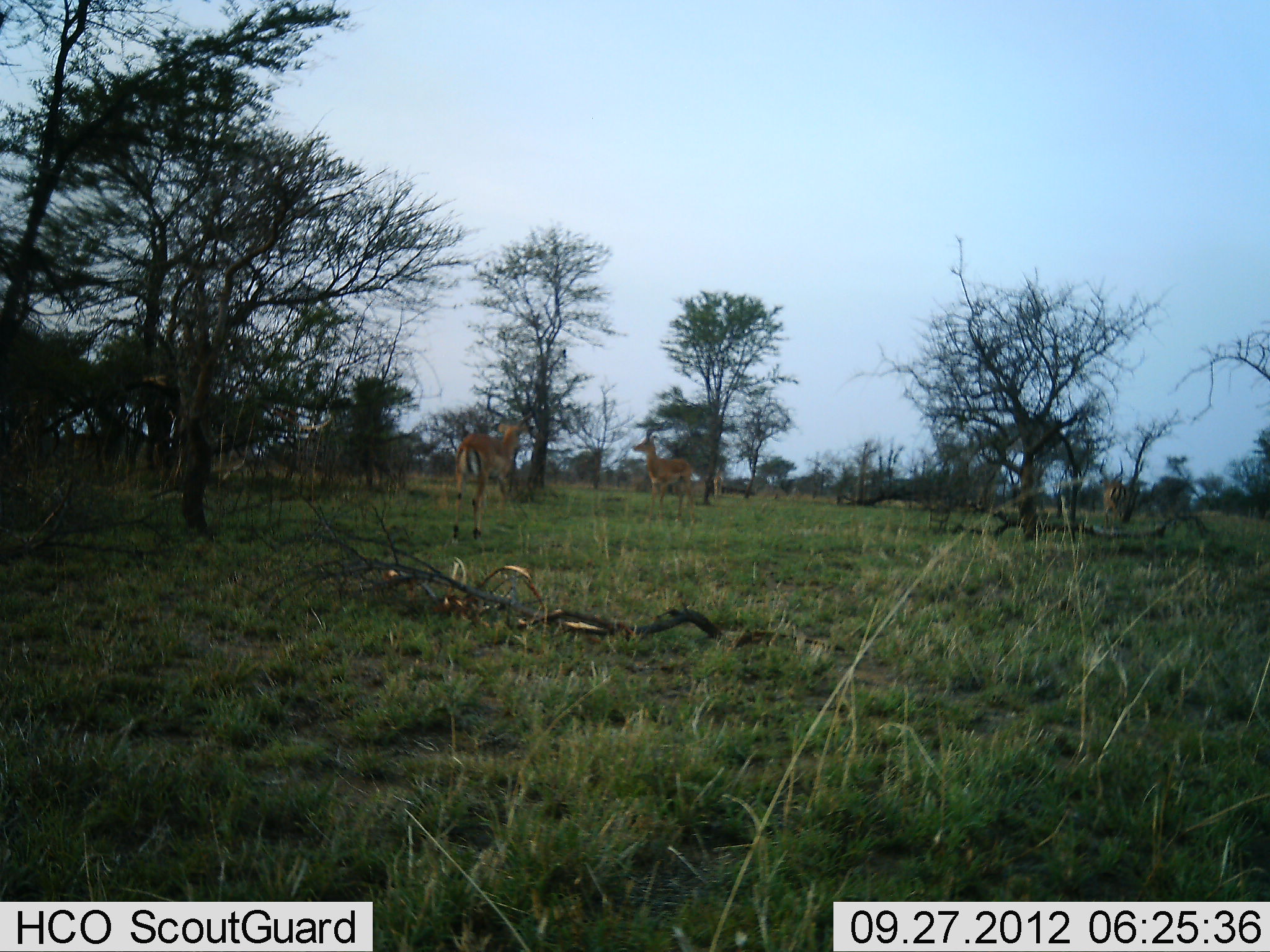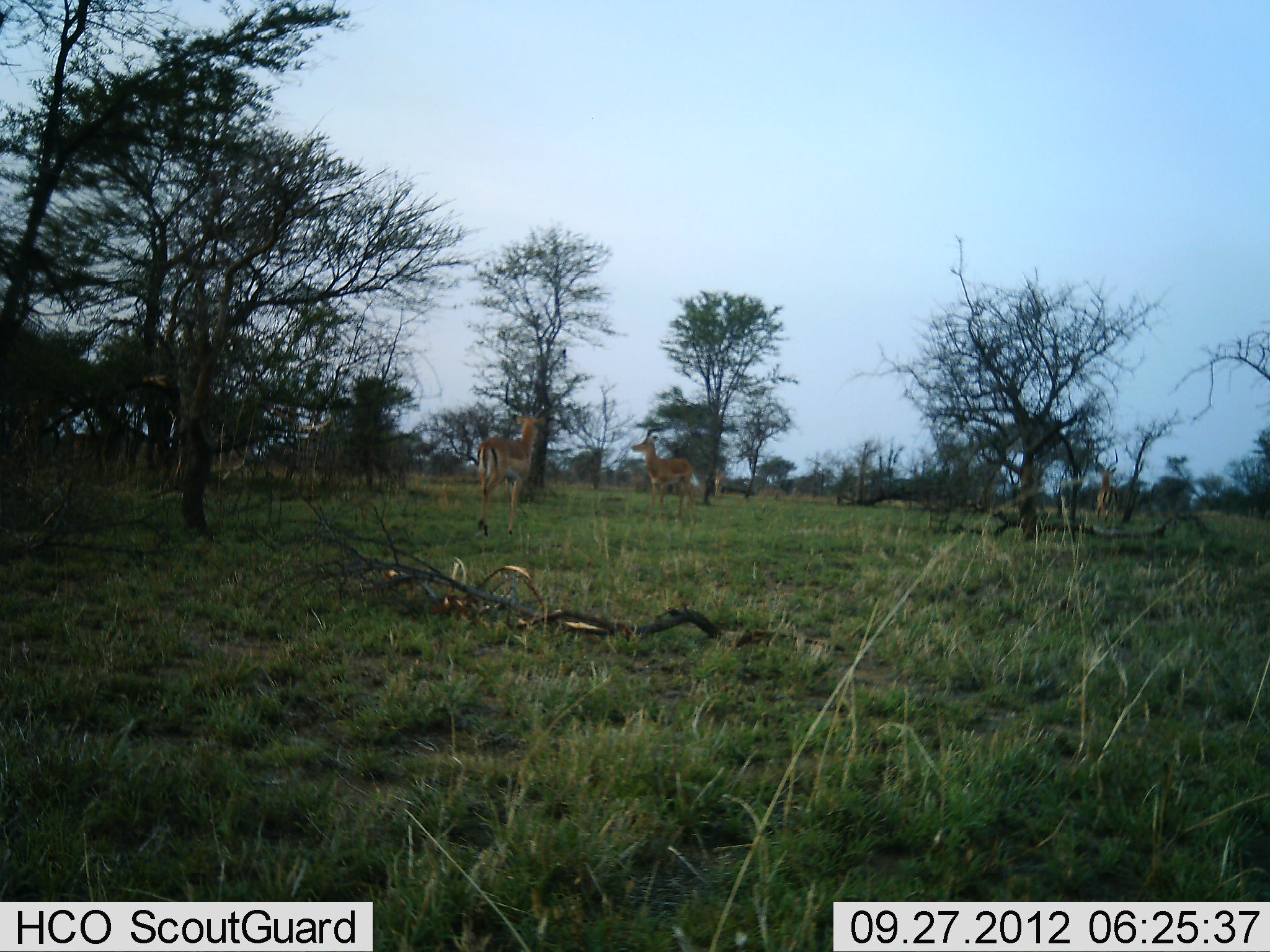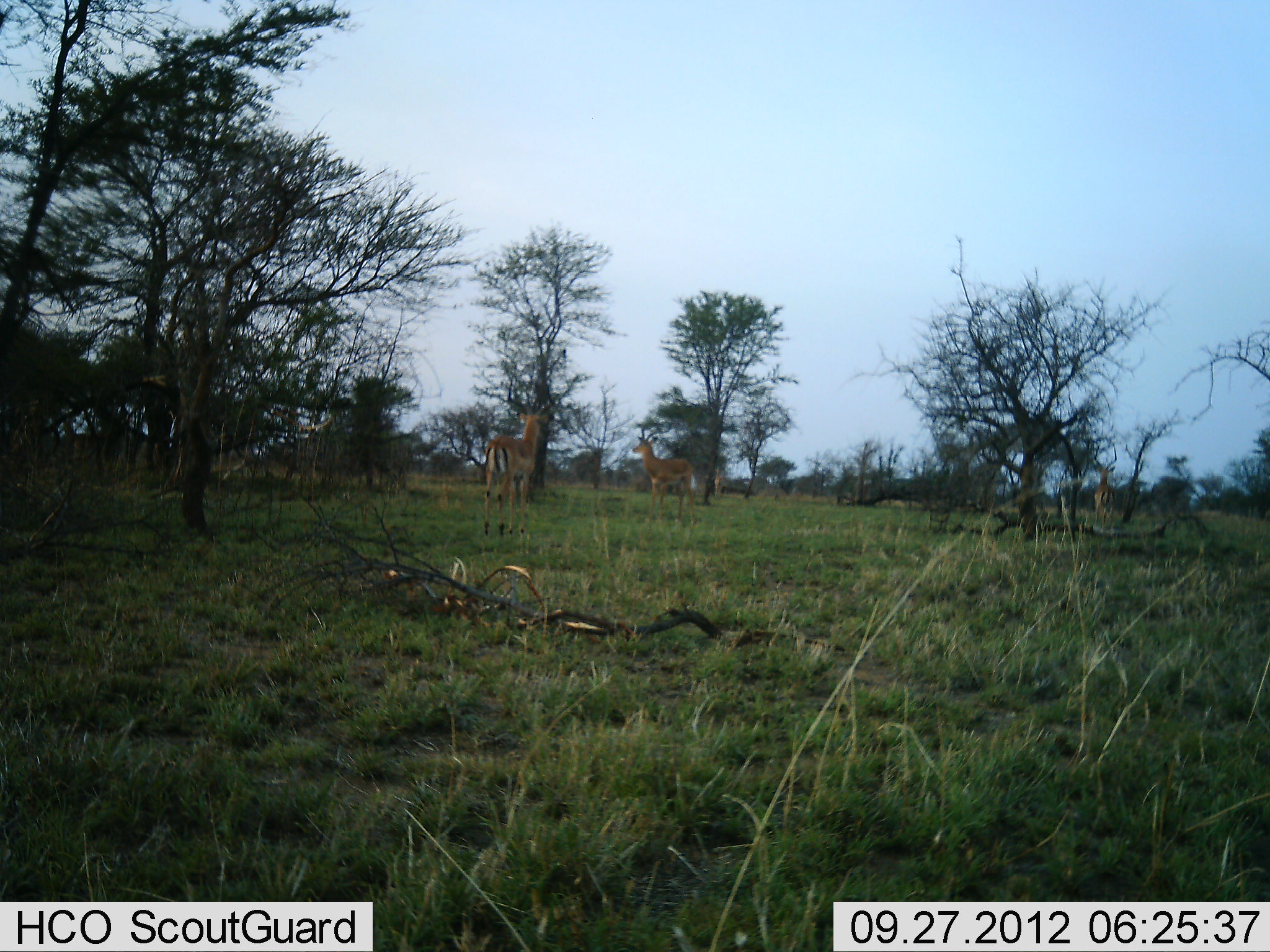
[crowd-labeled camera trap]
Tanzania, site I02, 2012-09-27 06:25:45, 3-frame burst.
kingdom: Animalia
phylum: Chordata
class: Mammalia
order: Artiodactyla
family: Bovidae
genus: Aepyceros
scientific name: Aepyceros melampus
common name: impala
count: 3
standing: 80%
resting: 0%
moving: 80%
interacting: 10%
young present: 0%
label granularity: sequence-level